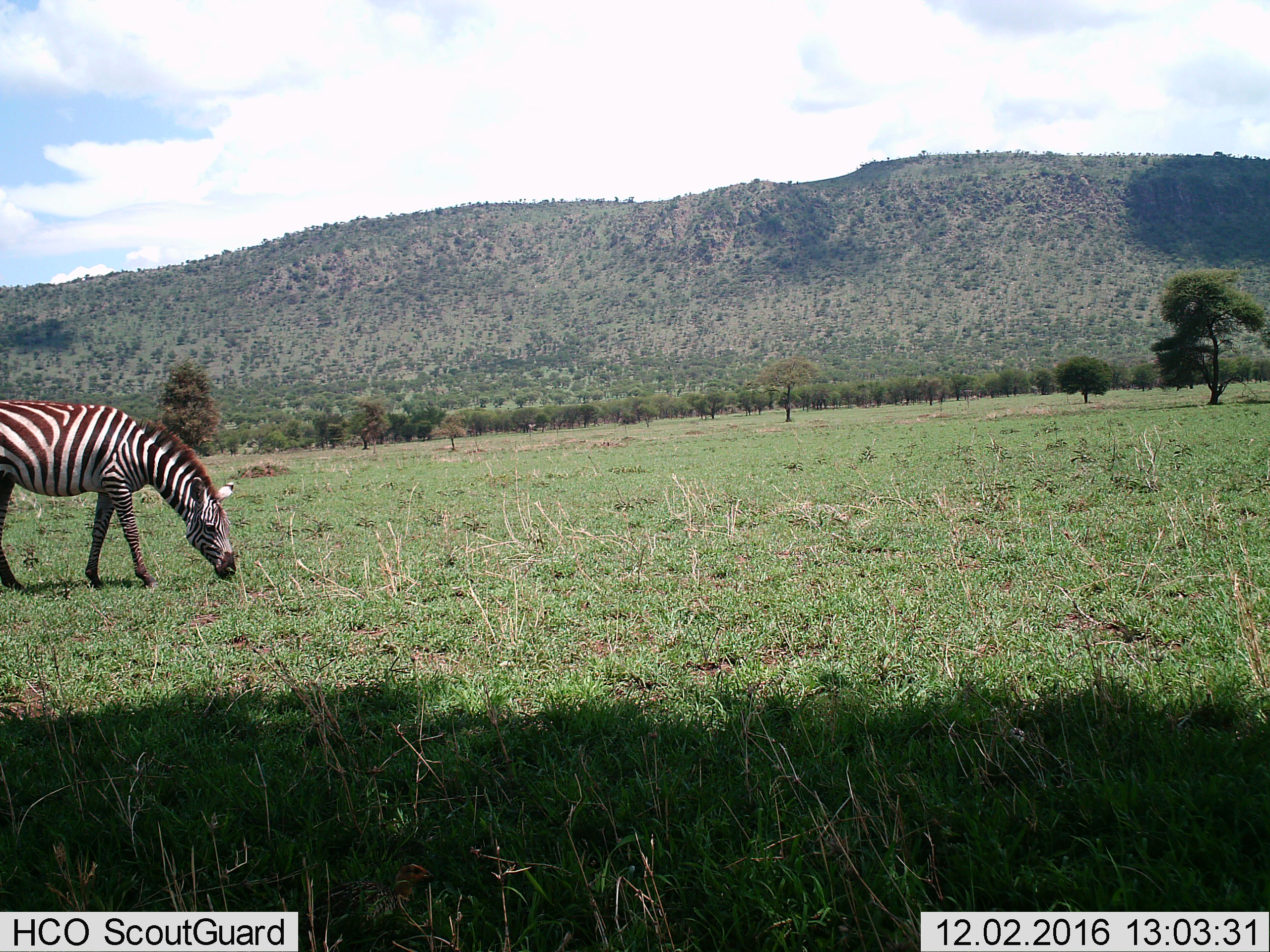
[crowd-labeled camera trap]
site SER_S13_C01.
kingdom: Animalia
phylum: Chordata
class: Mammalia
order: Perissodactyla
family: Equidae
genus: Equus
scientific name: Equus quagga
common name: plains zebra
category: zebraplains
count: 1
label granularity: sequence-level